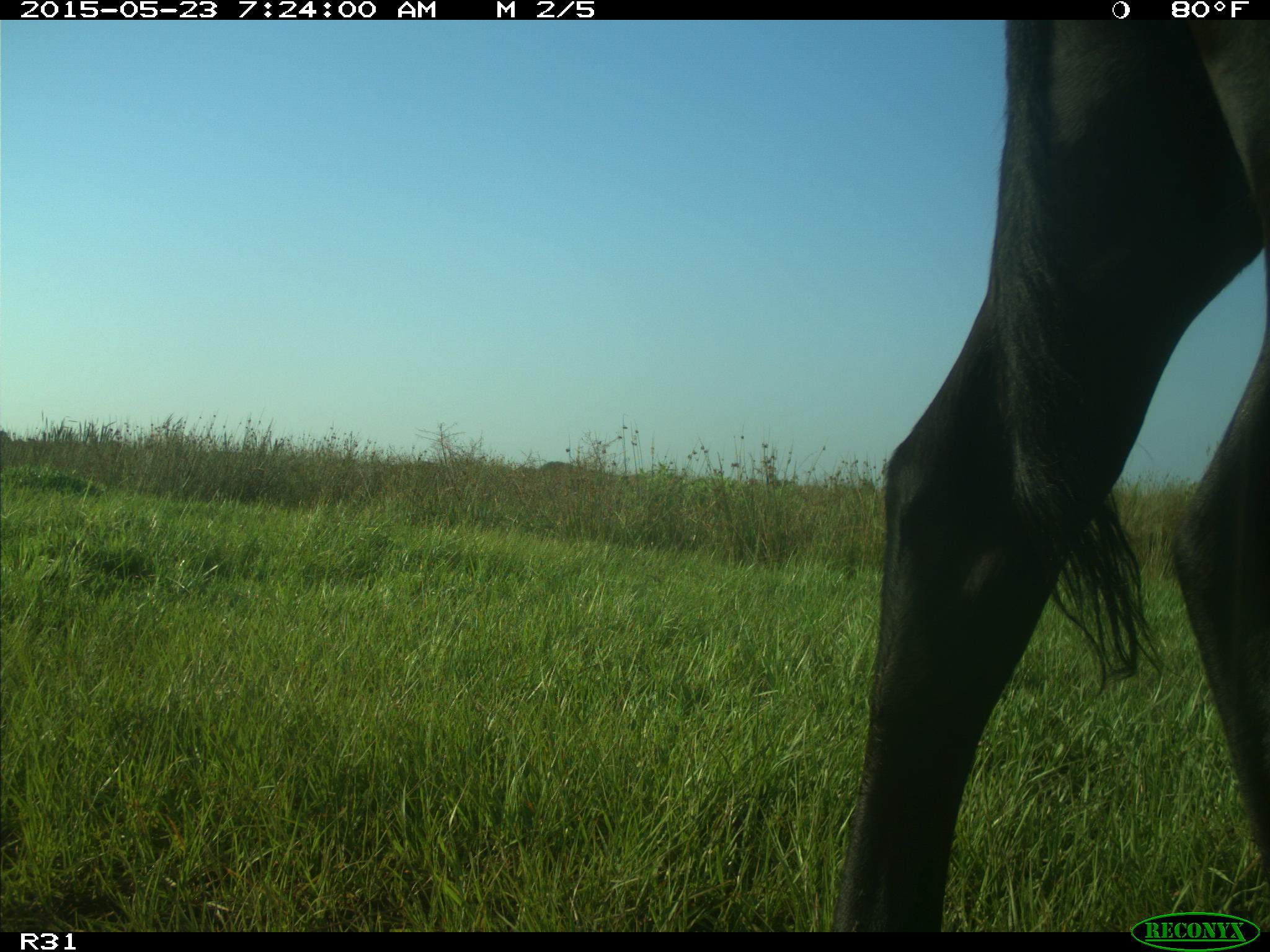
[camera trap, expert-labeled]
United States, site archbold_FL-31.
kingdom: Animalia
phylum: Chordata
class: Mammalia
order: Artiodactyla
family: Bovidae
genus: Bos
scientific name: Bos taurus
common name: domestic cow